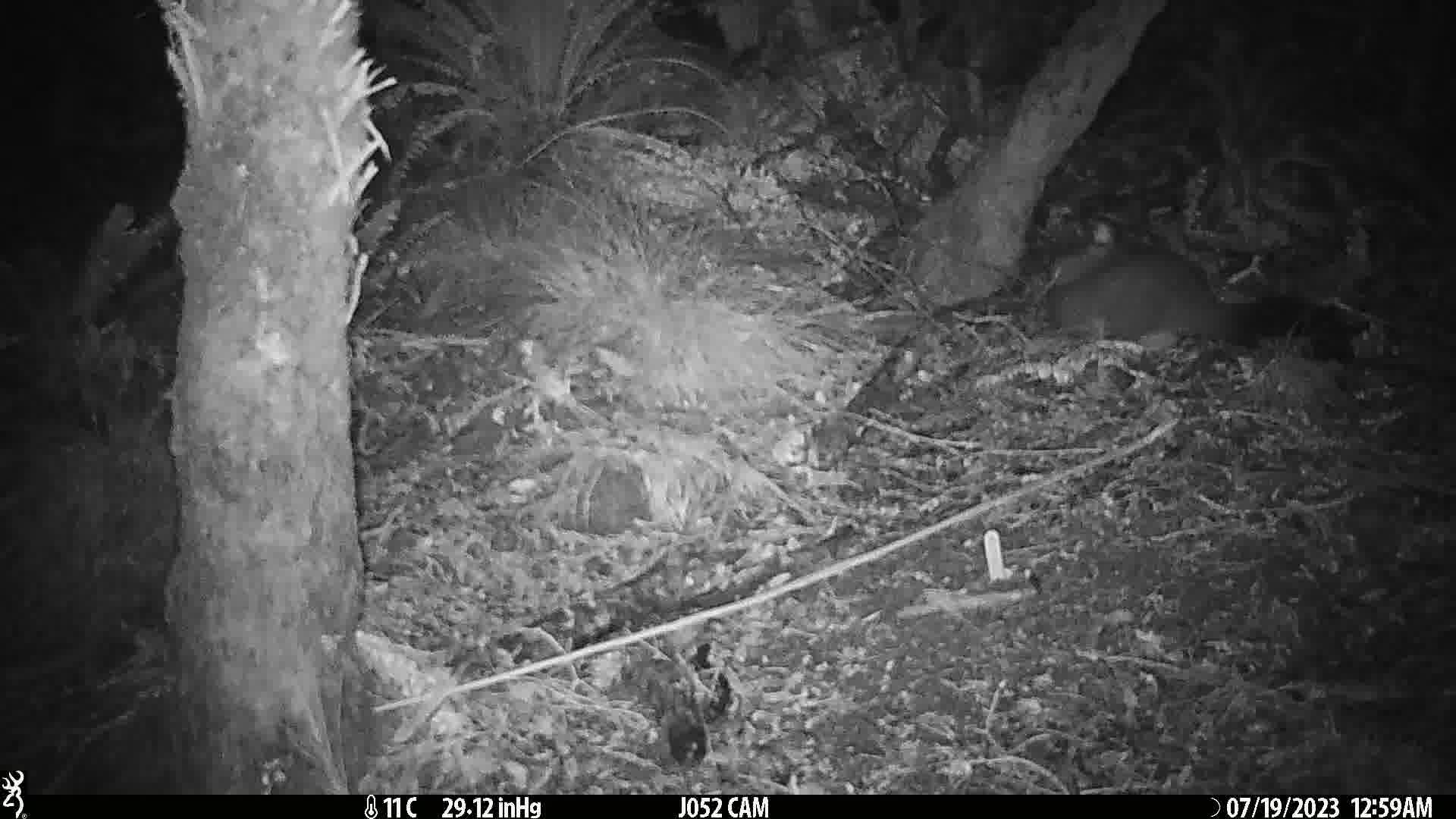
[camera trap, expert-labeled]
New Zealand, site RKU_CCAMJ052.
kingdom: Animalia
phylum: Chordata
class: Mammalia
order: Diprotodontia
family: Phalangeridae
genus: Trichosurus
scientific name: Trichosurus vulpecula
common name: common brushtail possum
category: possum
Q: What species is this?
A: Possum (common brushtail possum) (Trichosurus vulpecula).